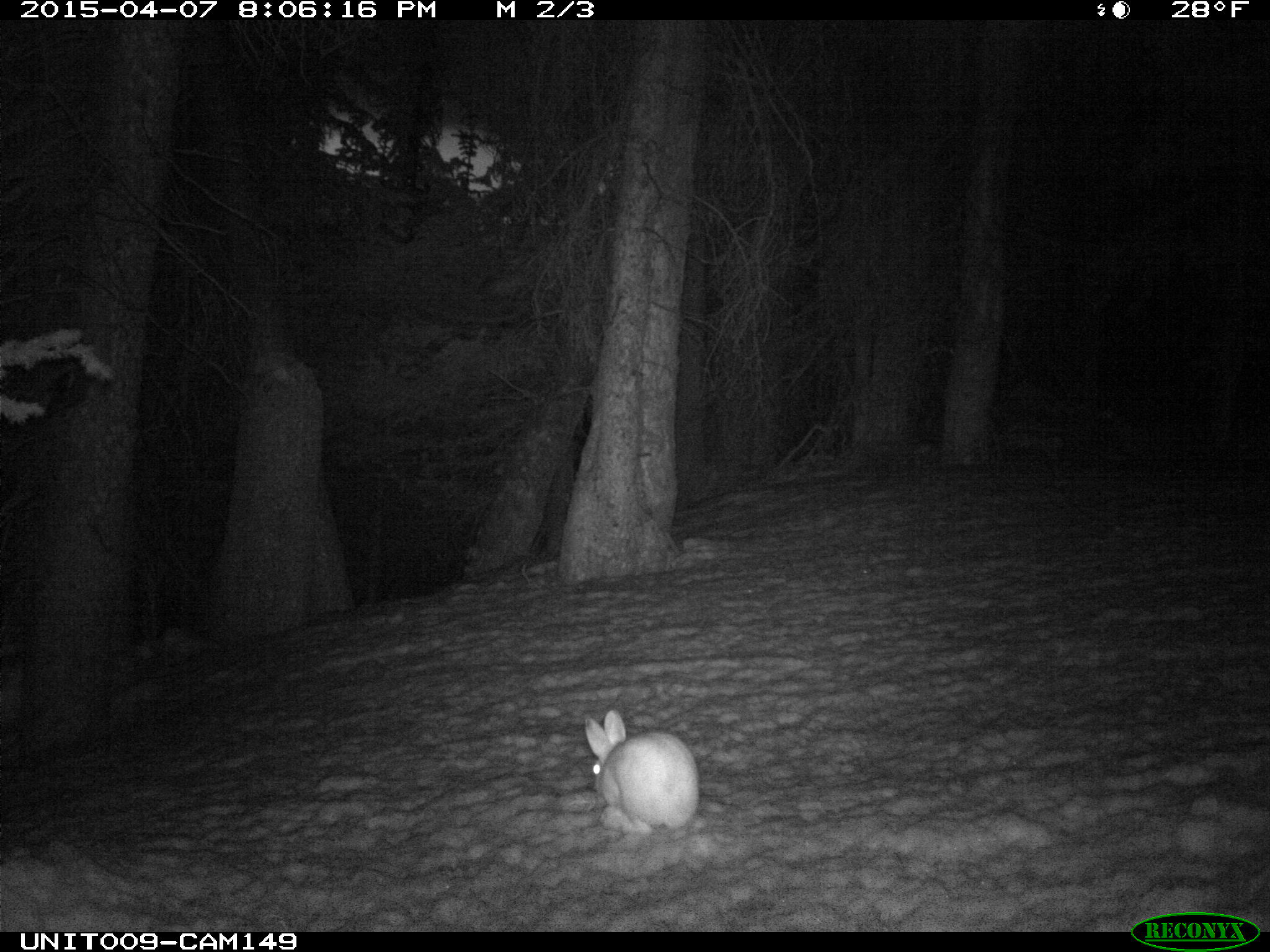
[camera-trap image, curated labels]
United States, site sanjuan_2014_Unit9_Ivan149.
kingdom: Animalia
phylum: Chordata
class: Mammalia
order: Lagomorpha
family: Leporidae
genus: Lepus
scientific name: Lepus americanus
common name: snowshoe hare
Lepus americanus (snowshoe hare).